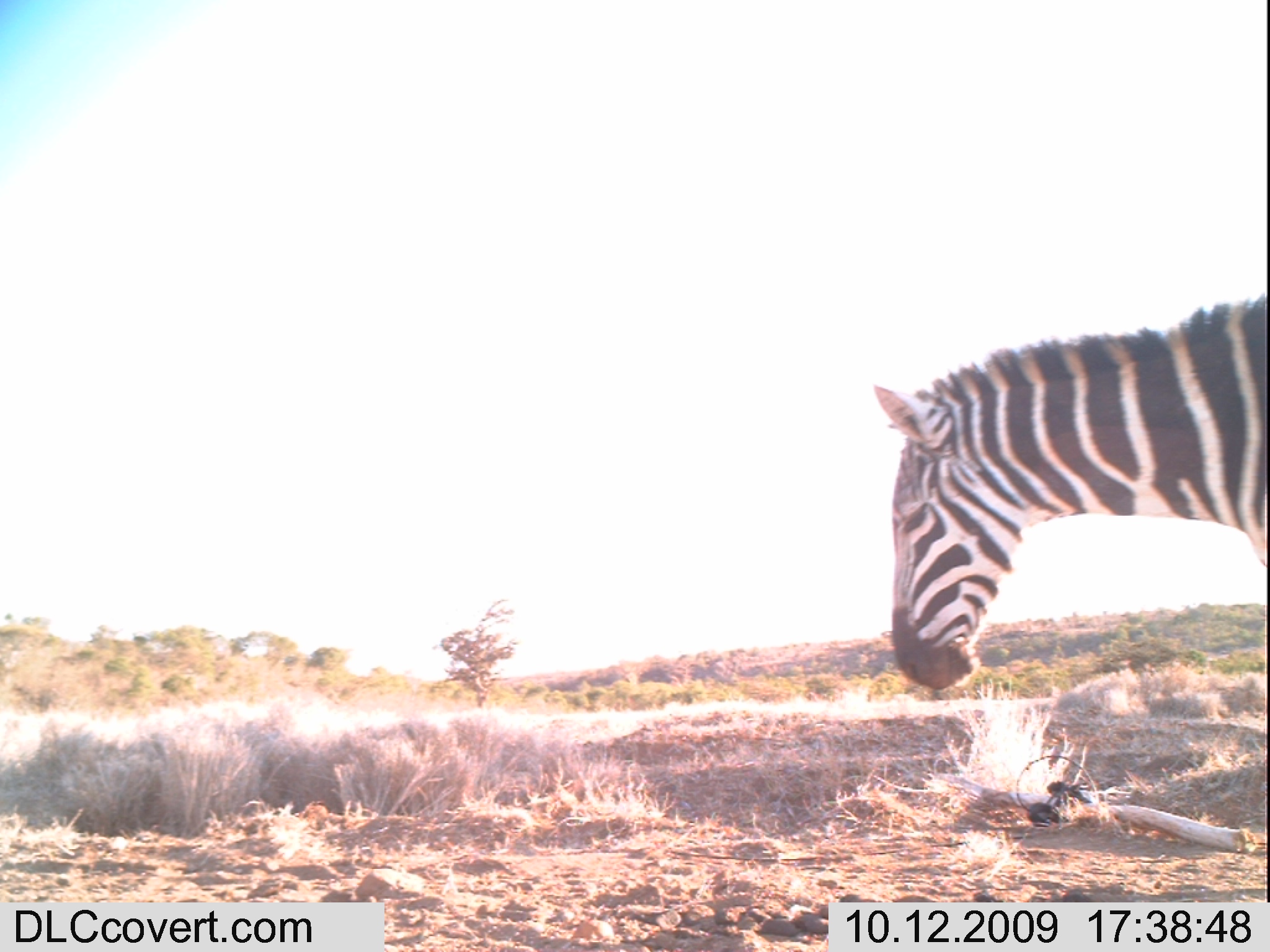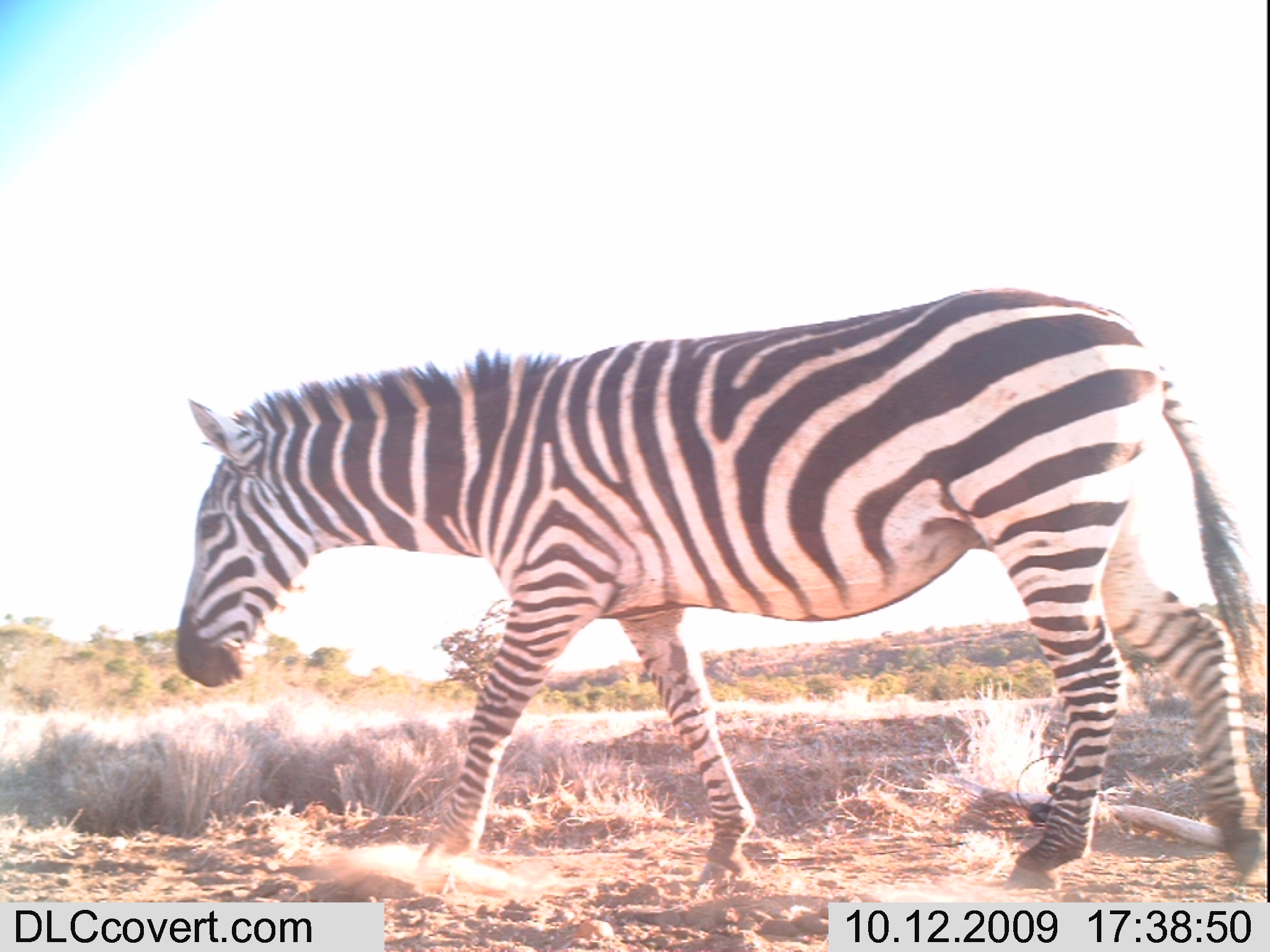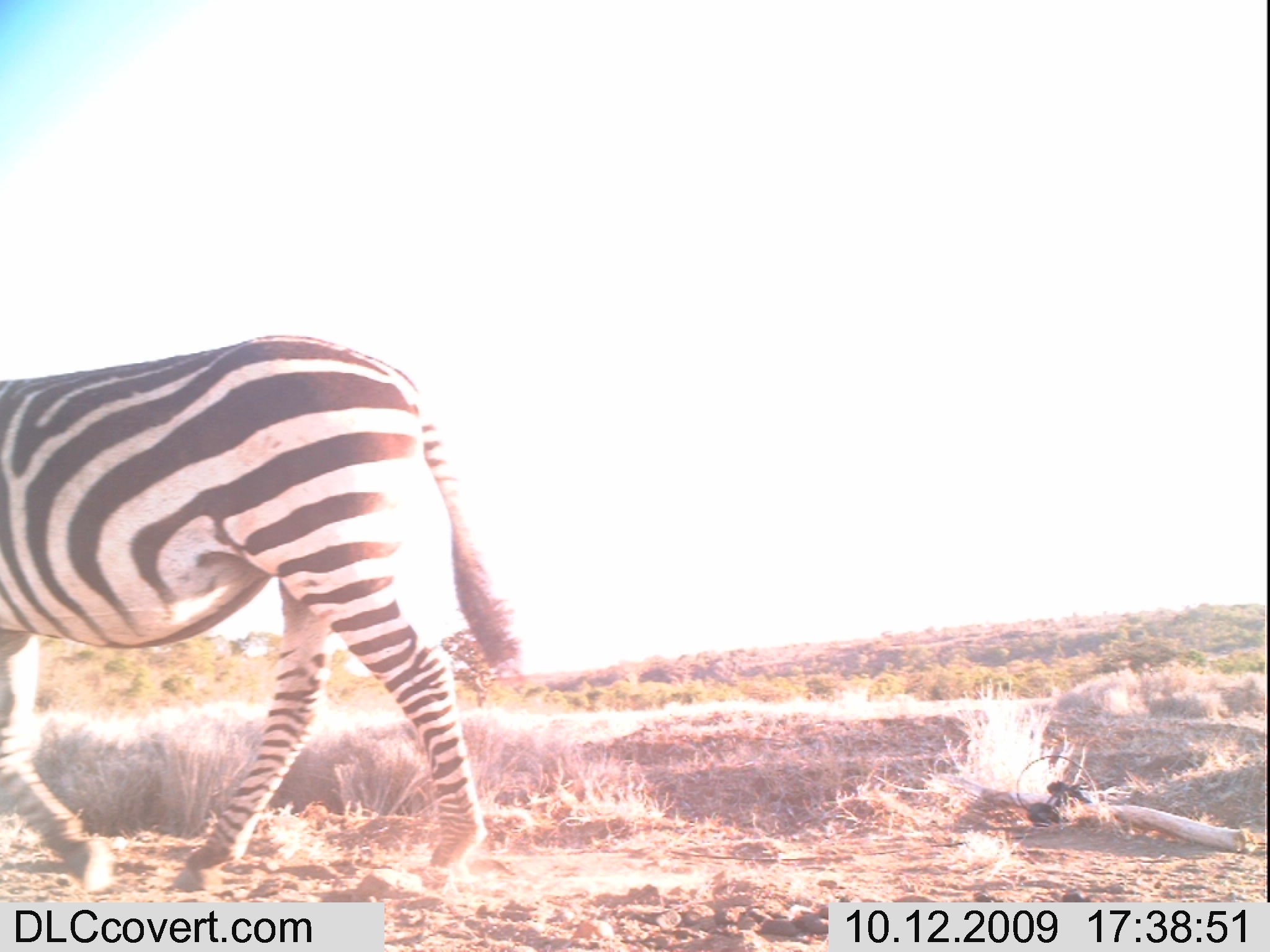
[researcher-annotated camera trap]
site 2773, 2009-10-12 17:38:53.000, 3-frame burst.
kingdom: Animalia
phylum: Chordata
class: Mammalia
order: Perissodactyla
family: Equidae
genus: Equus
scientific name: Equus quagga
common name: plains zebra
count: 1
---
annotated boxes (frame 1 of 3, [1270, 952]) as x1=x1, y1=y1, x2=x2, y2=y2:
equus quagga: x1=871, y1=297, x2=1270, y2=689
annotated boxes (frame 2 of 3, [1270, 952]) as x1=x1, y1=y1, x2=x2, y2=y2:
equus quagga: x1=177, y1=290, x2=1270, y2=887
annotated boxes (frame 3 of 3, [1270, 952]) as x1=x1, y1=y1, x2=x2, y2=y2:
equus quagga: x1=0, y1=290, x2=518, y2=887